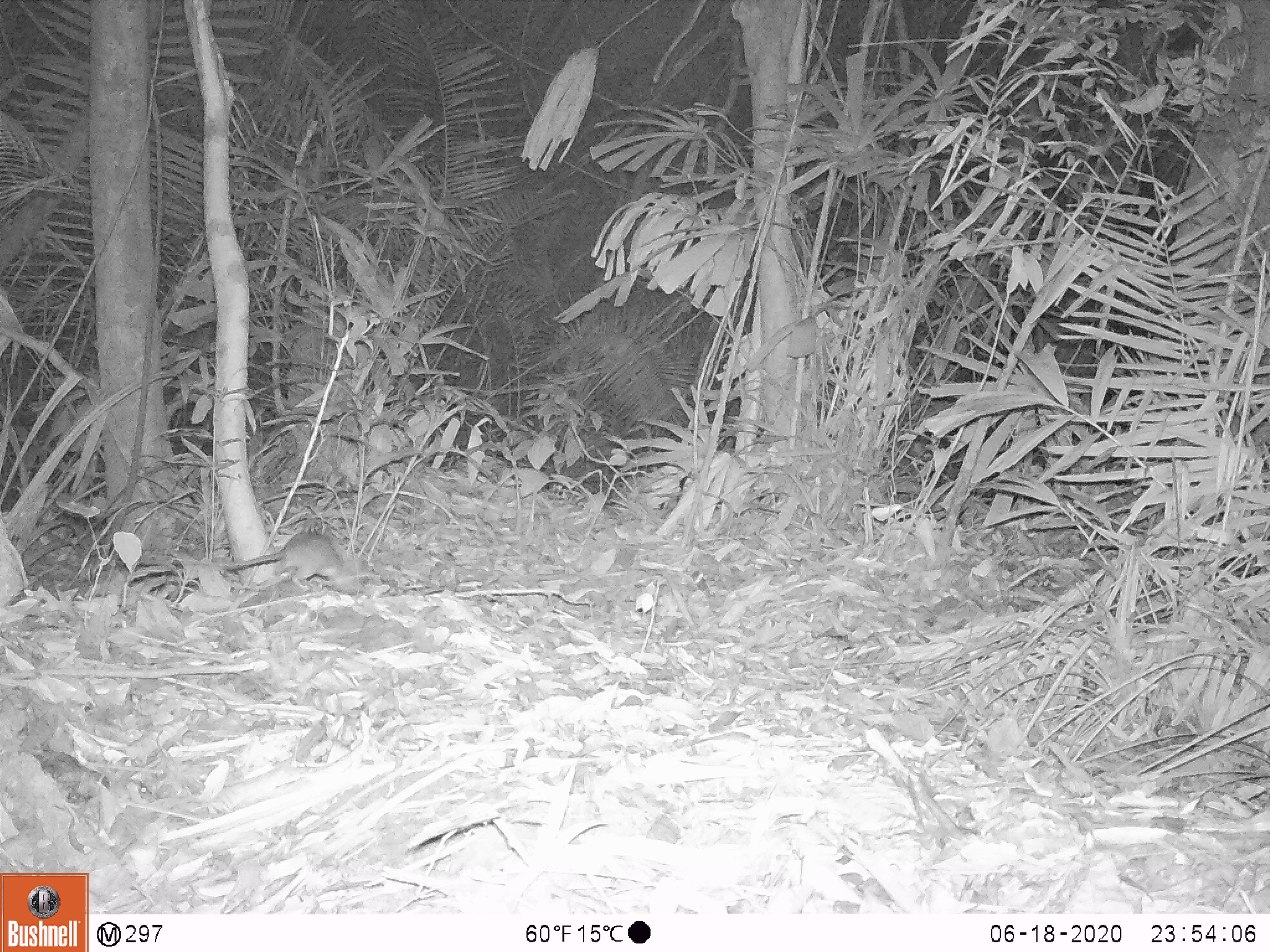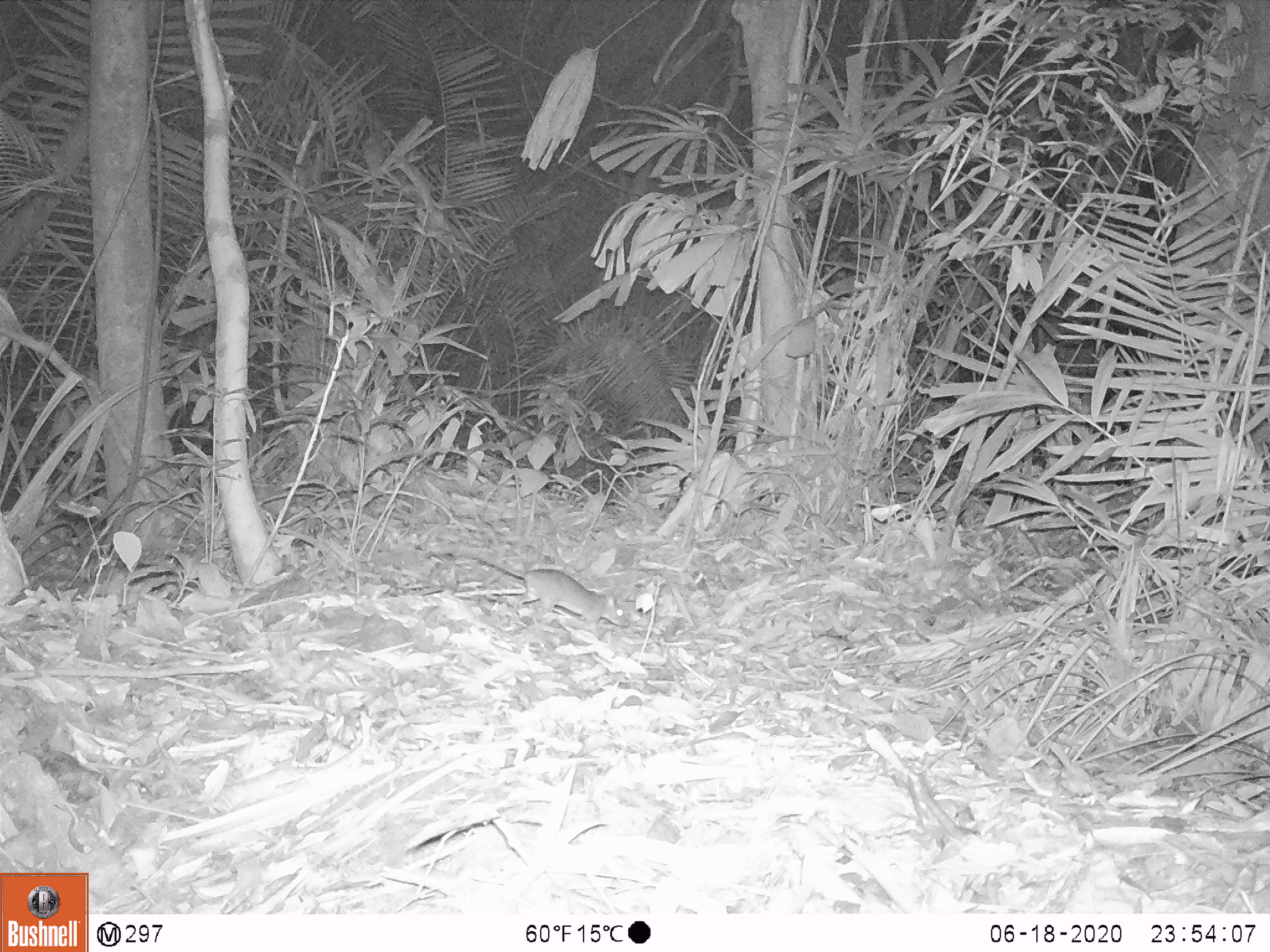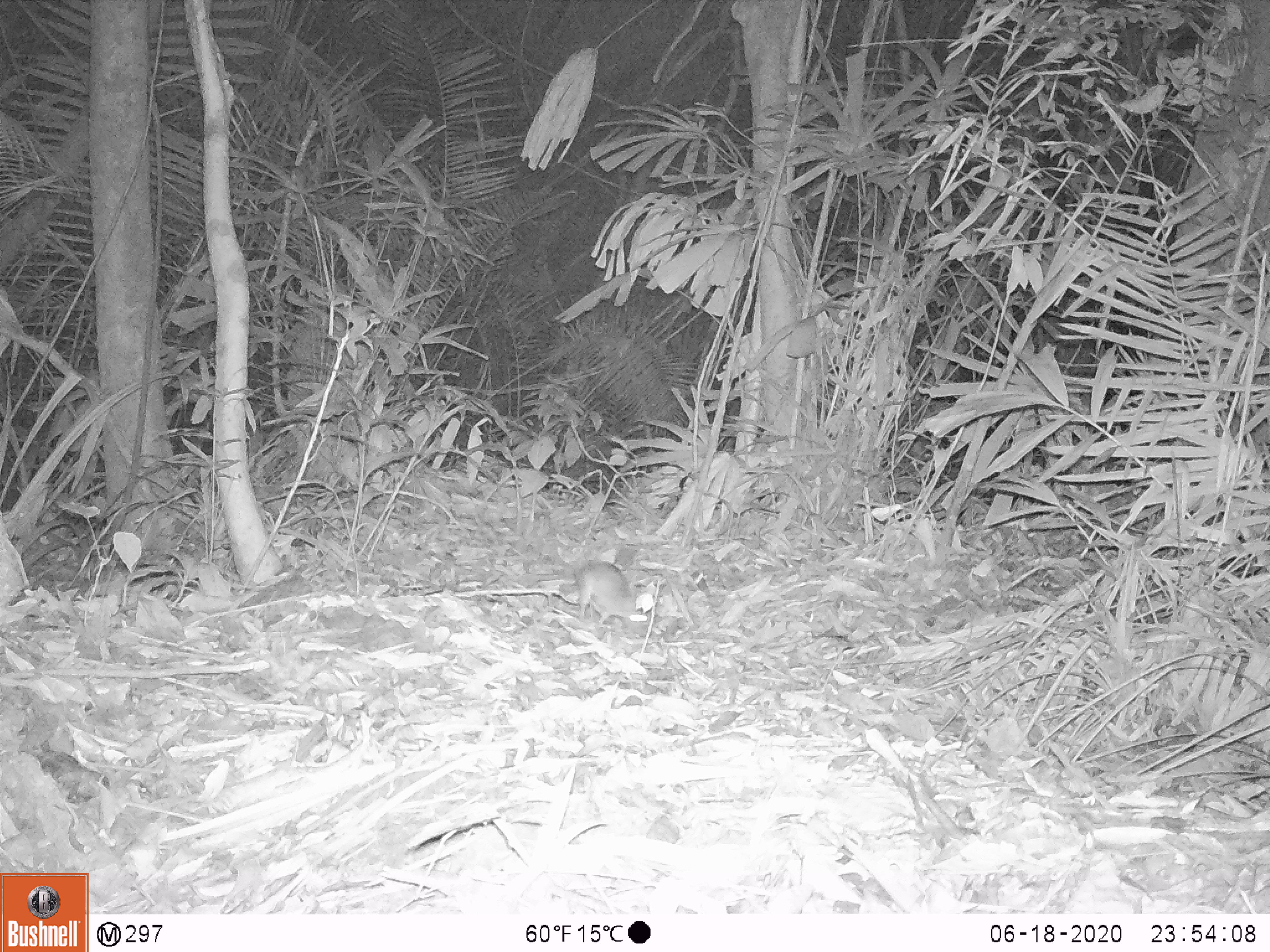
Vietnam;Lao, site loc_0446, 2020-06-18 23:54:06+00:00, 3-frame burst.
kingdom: Animalia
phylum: Chordata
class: Mammalia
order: Rodentia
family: Muridae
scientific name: Muridae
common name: old-world mice and rats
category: unidentified murid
Unidentified murid (old-world mice and rats) (Muridae). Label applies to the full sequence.